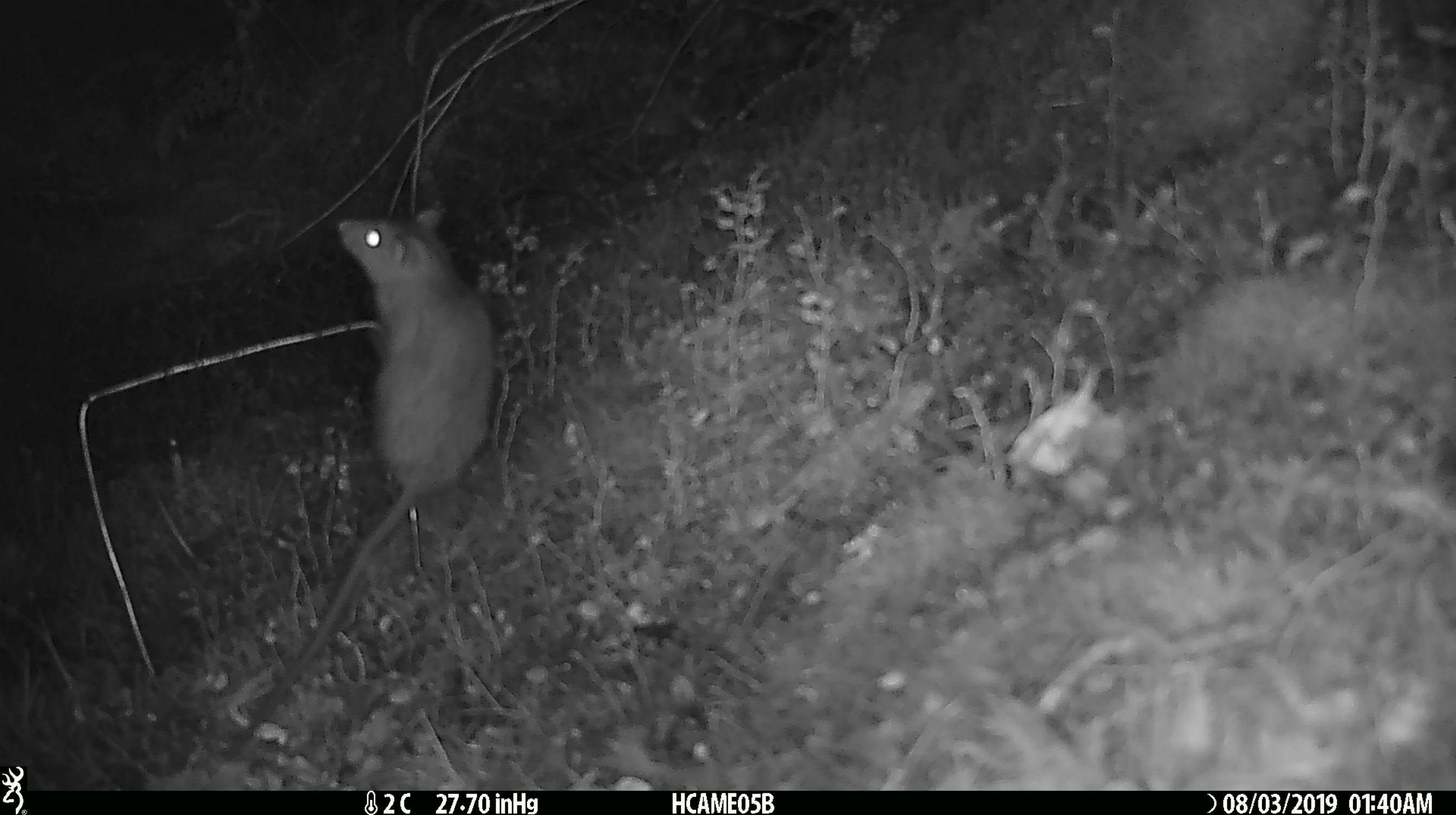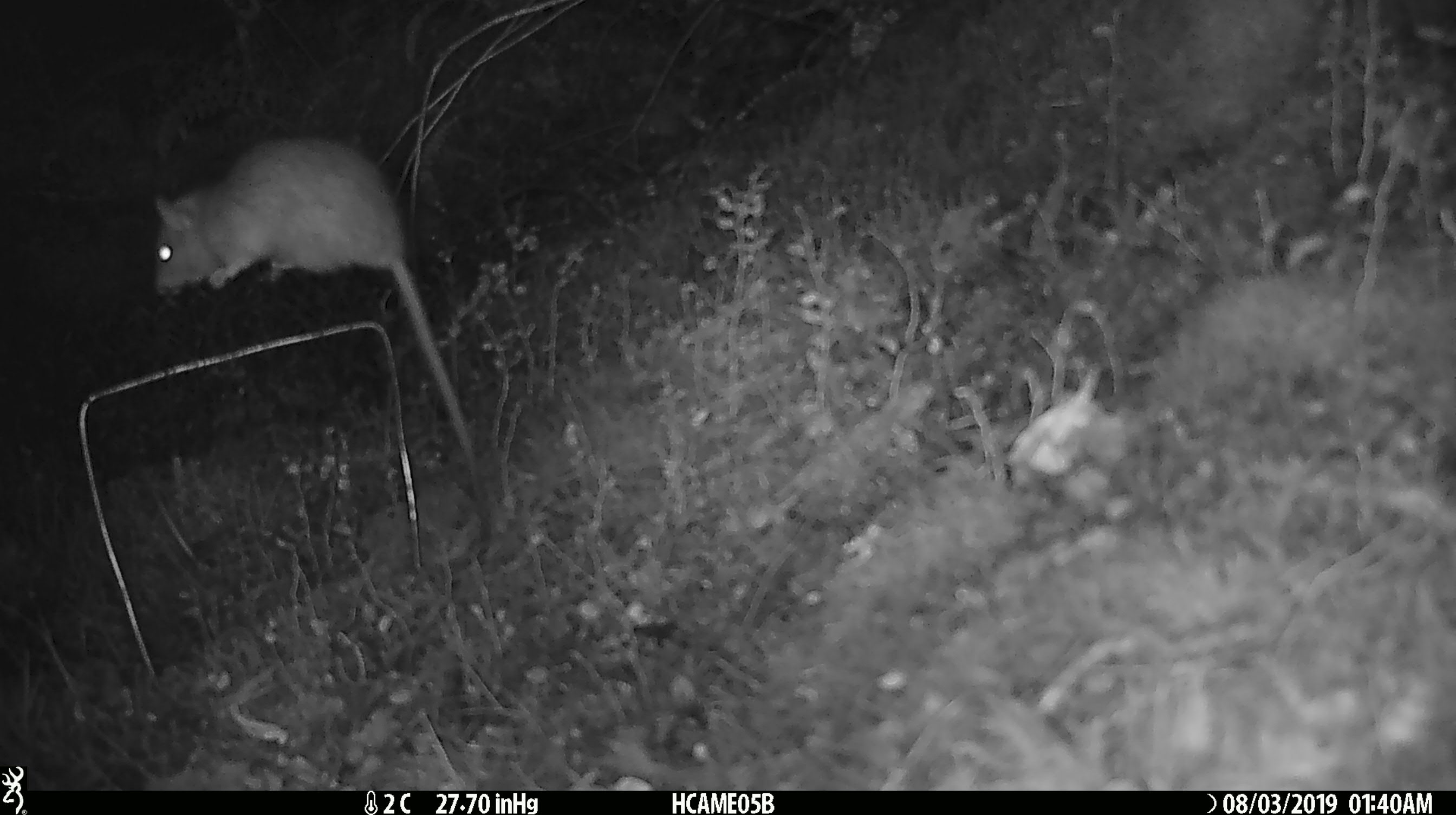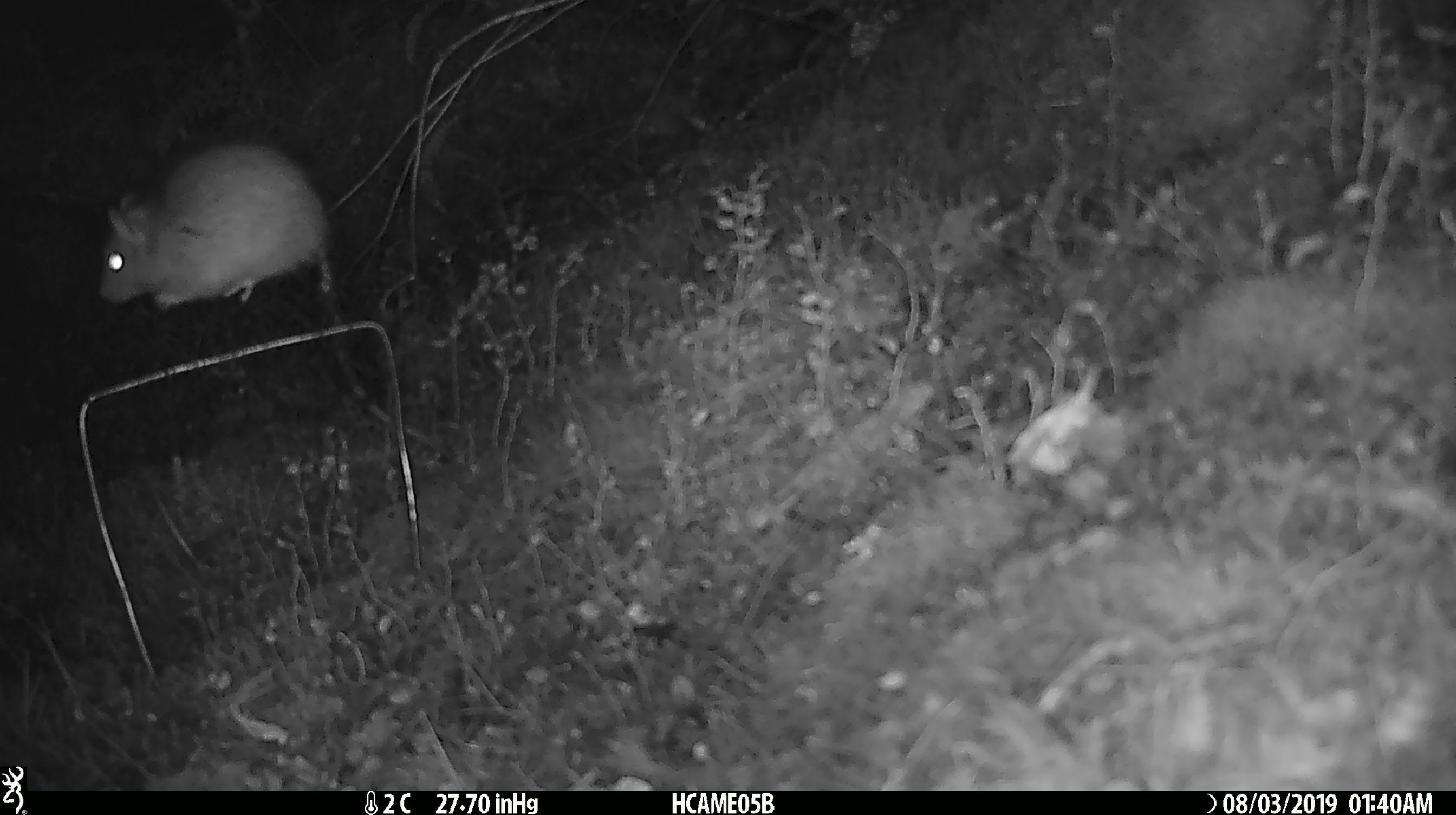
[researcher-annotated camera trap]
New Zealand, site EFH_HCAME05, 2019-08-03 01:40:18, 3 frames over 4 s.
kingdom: Animalia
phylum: Chordata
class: Mammalia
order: Rodentia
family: Muridae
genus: Rattus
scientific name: Rattus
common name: rat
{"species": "rat (Rattus)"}